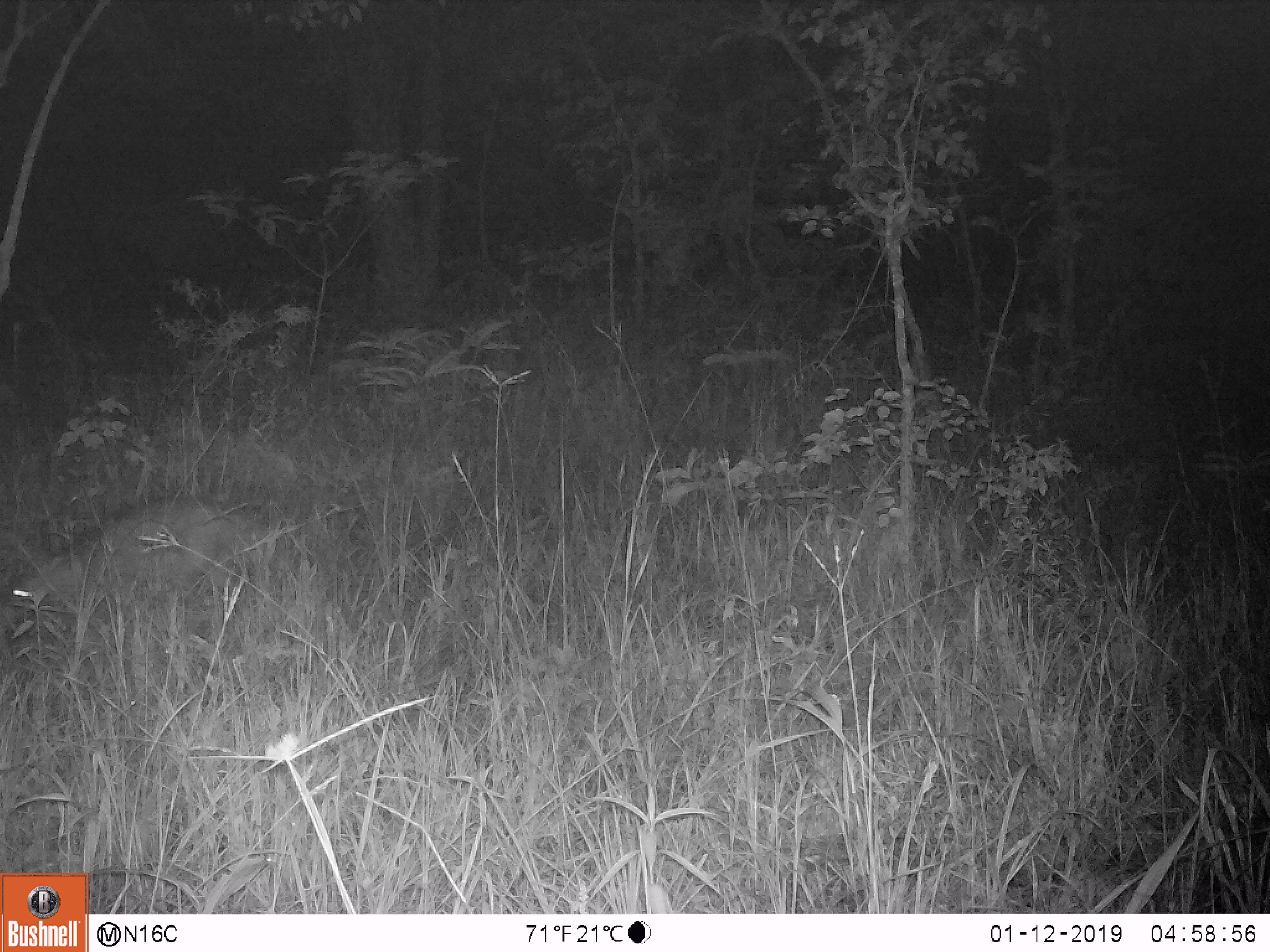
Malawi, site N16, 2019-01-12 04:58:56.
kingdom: Animalia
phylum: Chordata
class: Mammalia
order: Tubulidentata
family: Orycteropodidae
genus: Orycteropus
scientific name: Orycteropus afer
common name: aardvark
Aardvark (Orycteropus afer), count 1.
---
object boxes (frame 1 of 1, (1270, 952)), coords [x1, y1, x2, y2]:
aardvark: [9, 475, 316, 619]